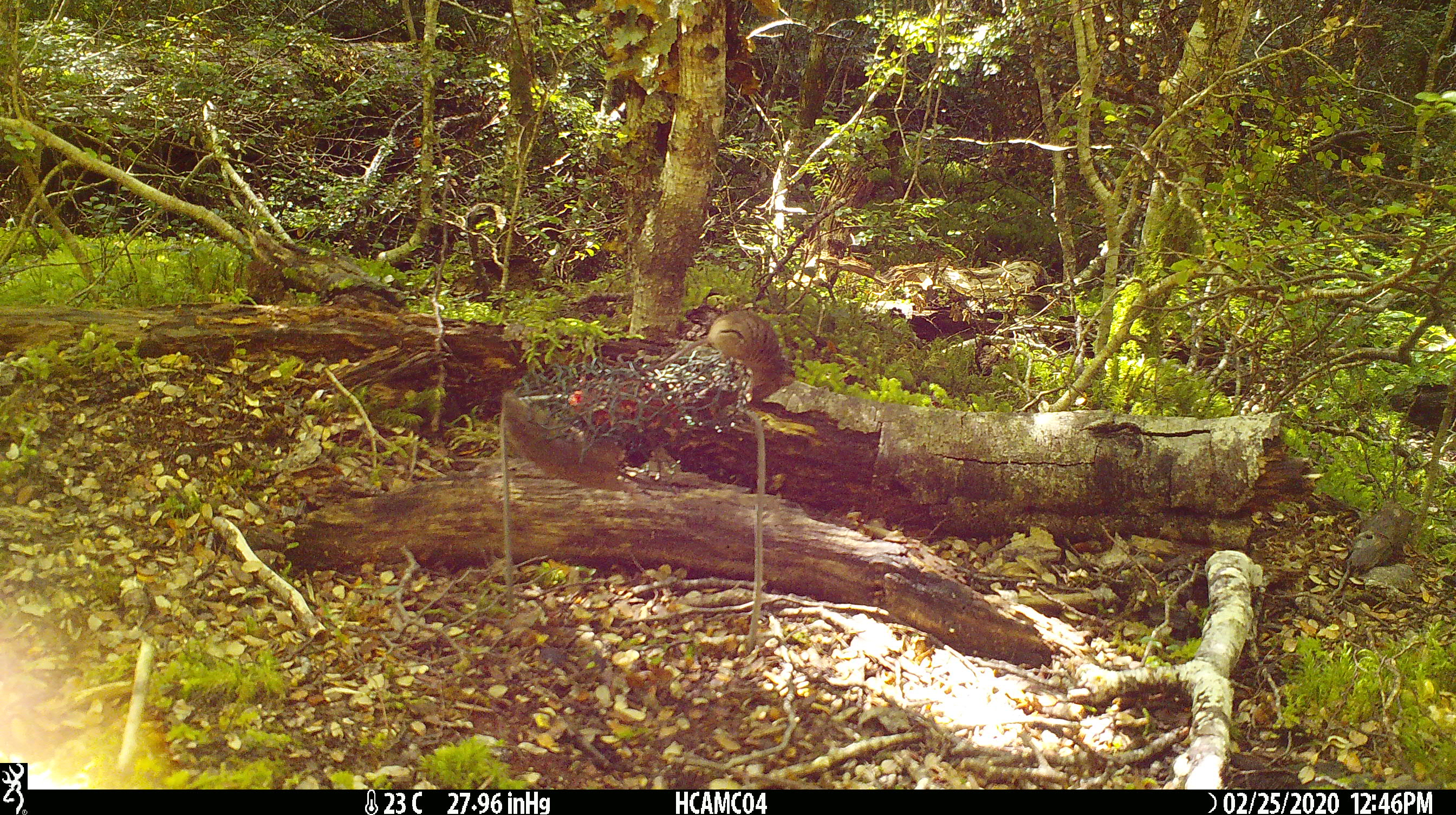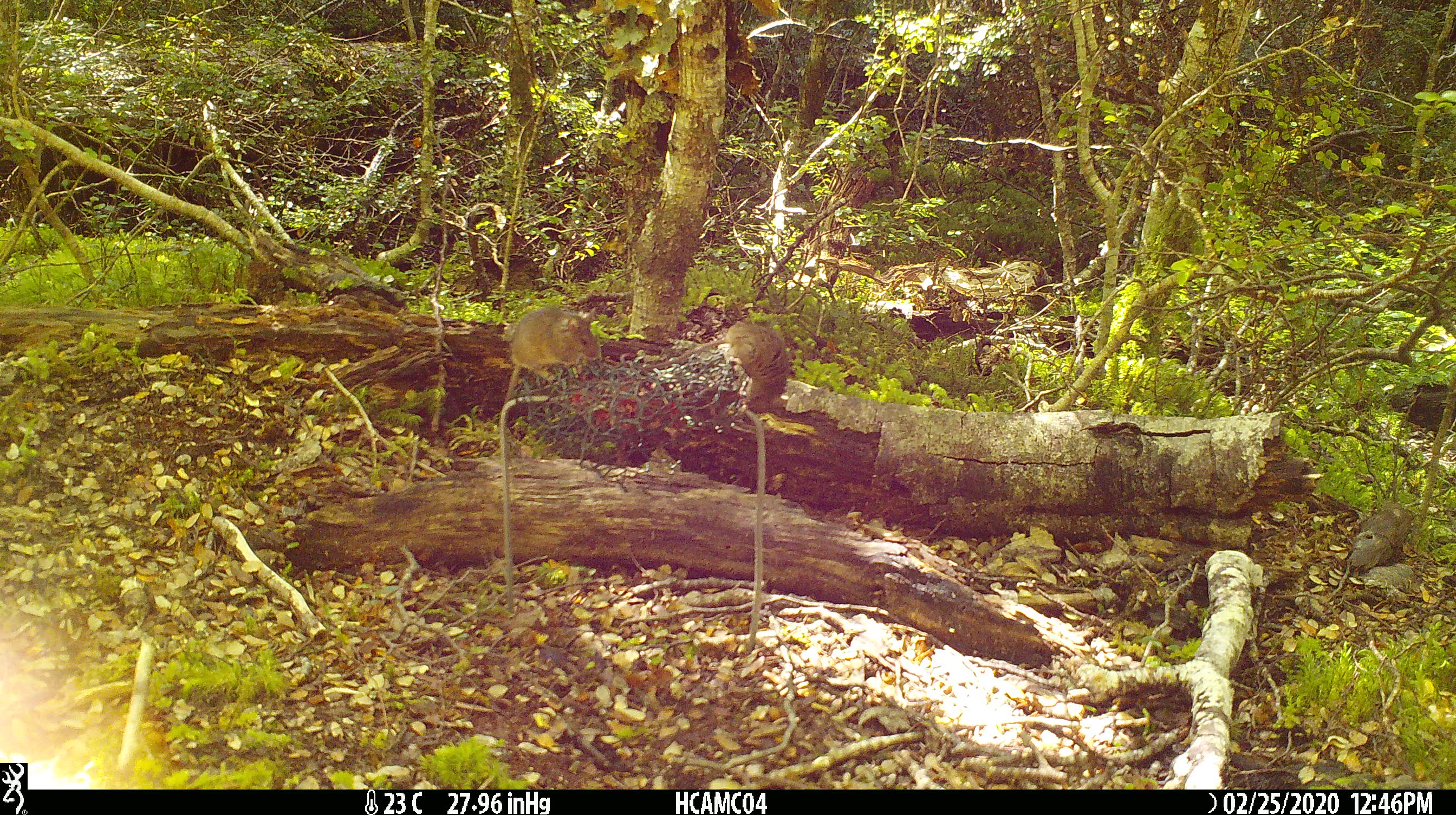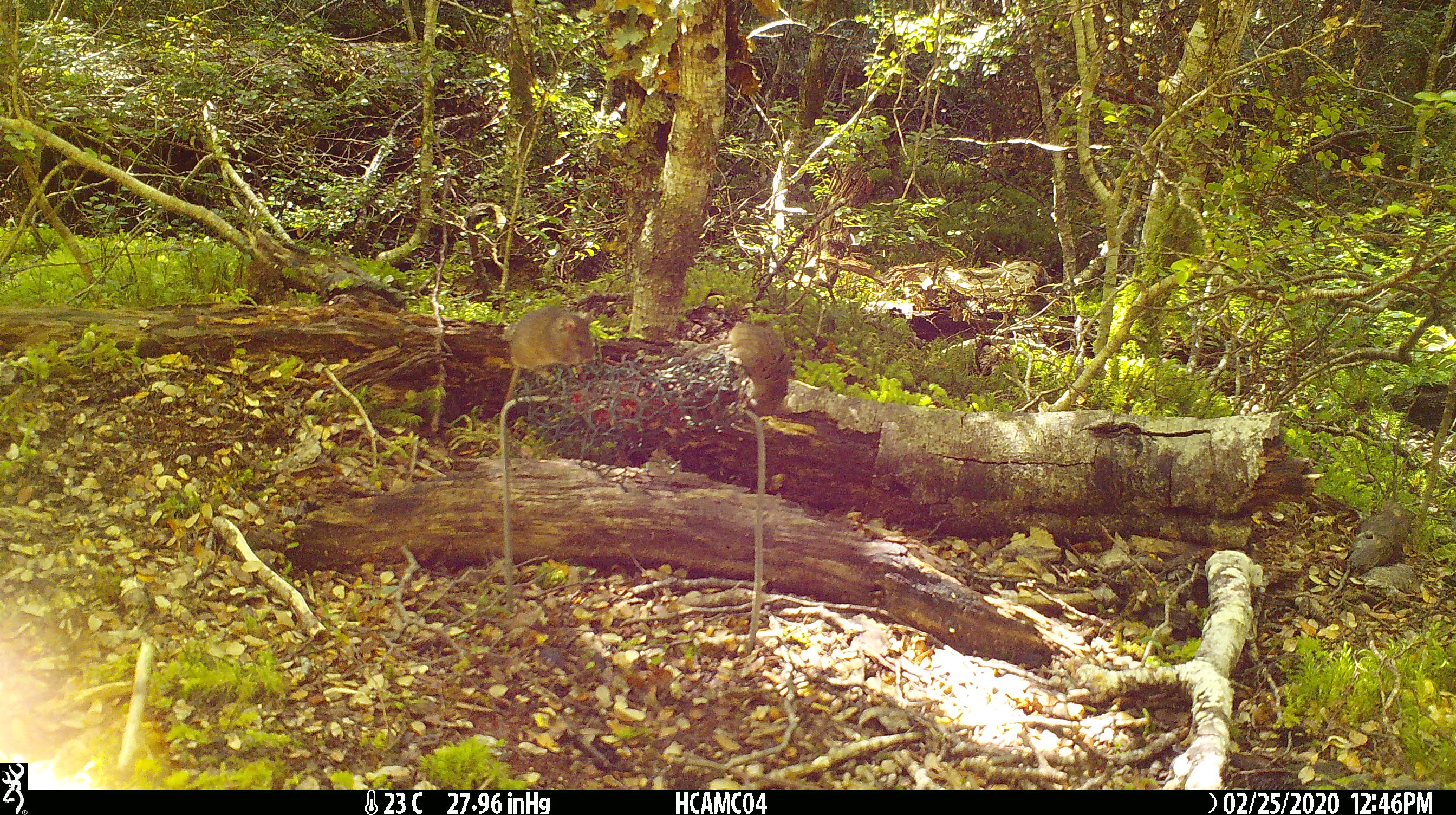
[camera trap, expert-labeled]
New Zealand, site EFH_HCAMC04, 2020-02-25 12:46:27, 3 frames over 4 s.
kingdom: Animalia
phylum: Chordata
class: Mammalia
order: Rodentia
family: Muridae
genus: Mus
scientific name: Mus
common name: mouse